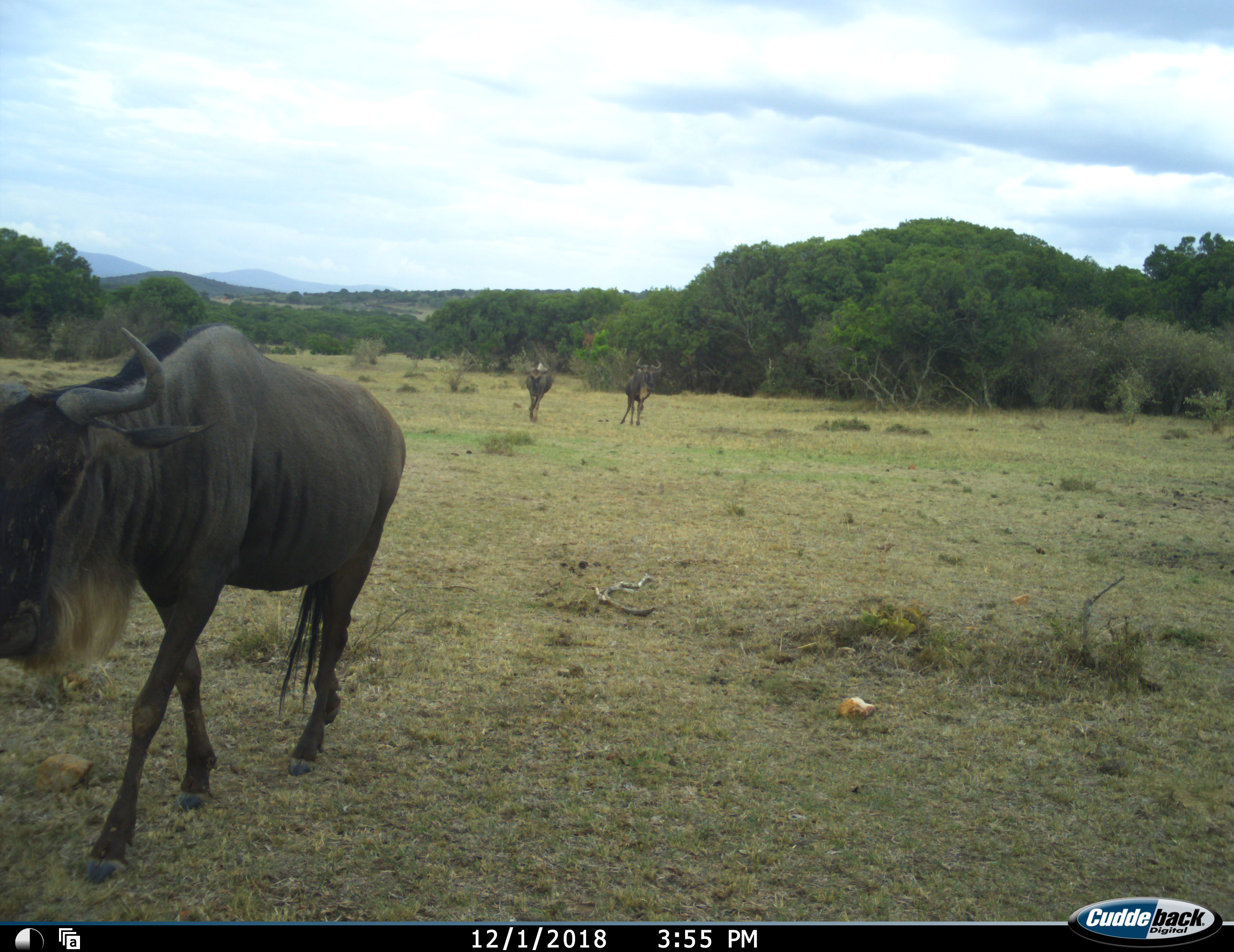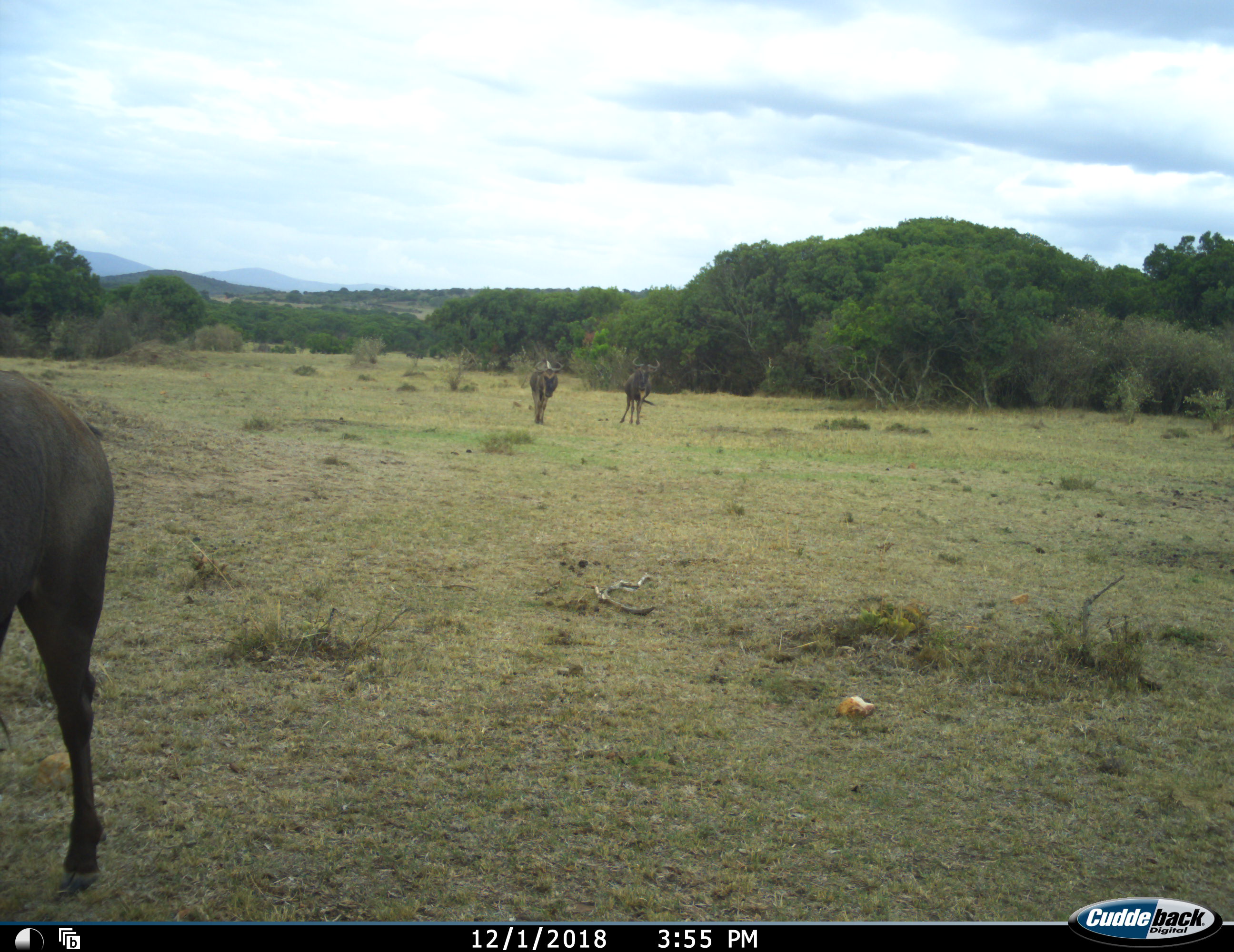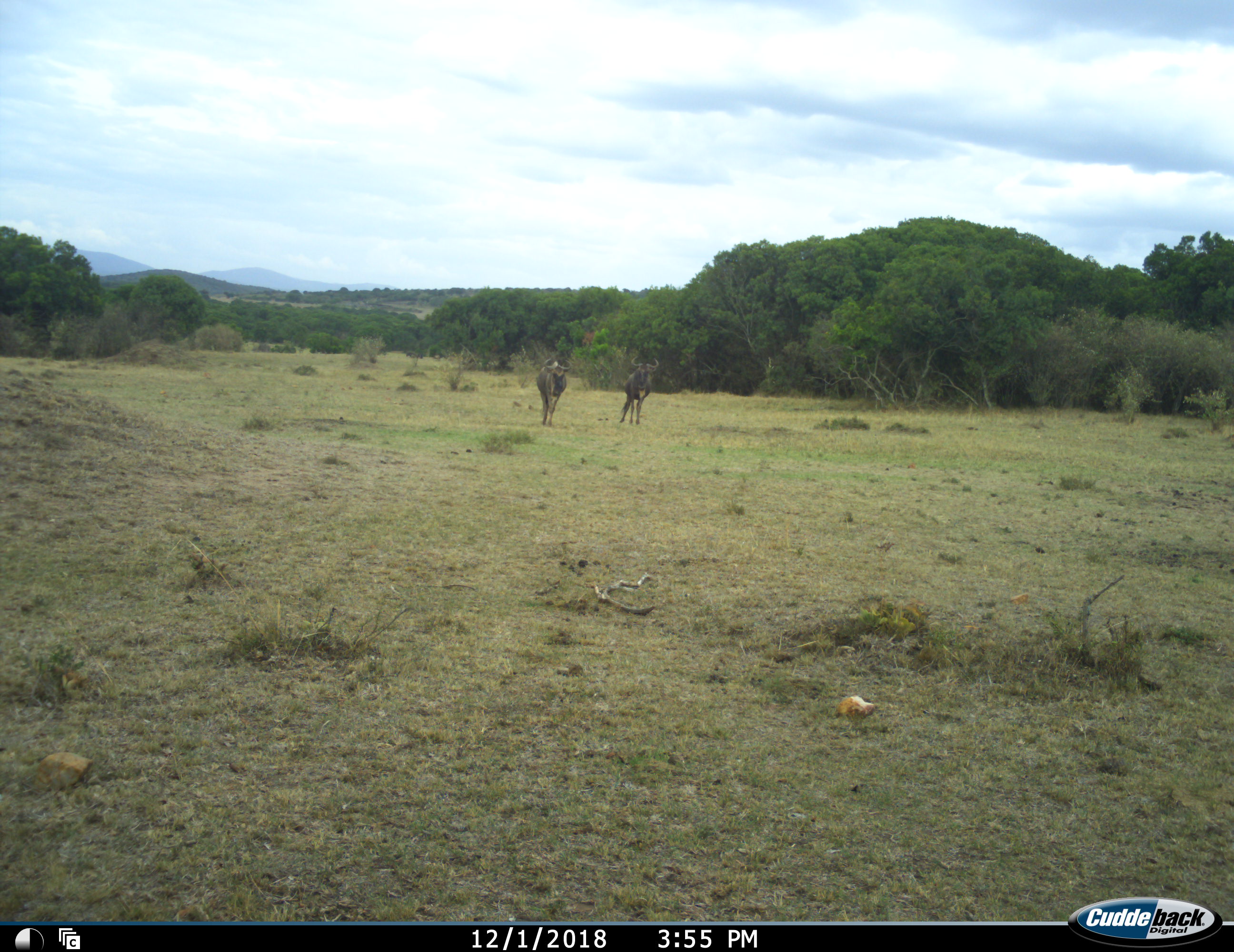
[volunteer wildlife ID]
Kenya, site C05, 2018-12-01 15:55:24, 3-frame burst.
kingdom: Animalia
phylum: Chordata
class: Mammalia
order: Artiodactyla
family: Bovidae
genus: Connochaetes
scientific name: Connochaetes taurinus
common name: common wildebeest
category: wildebeest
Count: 3.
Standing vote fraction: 30%.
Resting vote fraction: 0%.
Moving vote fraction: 90%.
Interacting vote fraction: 0%.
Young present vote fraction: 0%.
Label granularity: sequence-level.